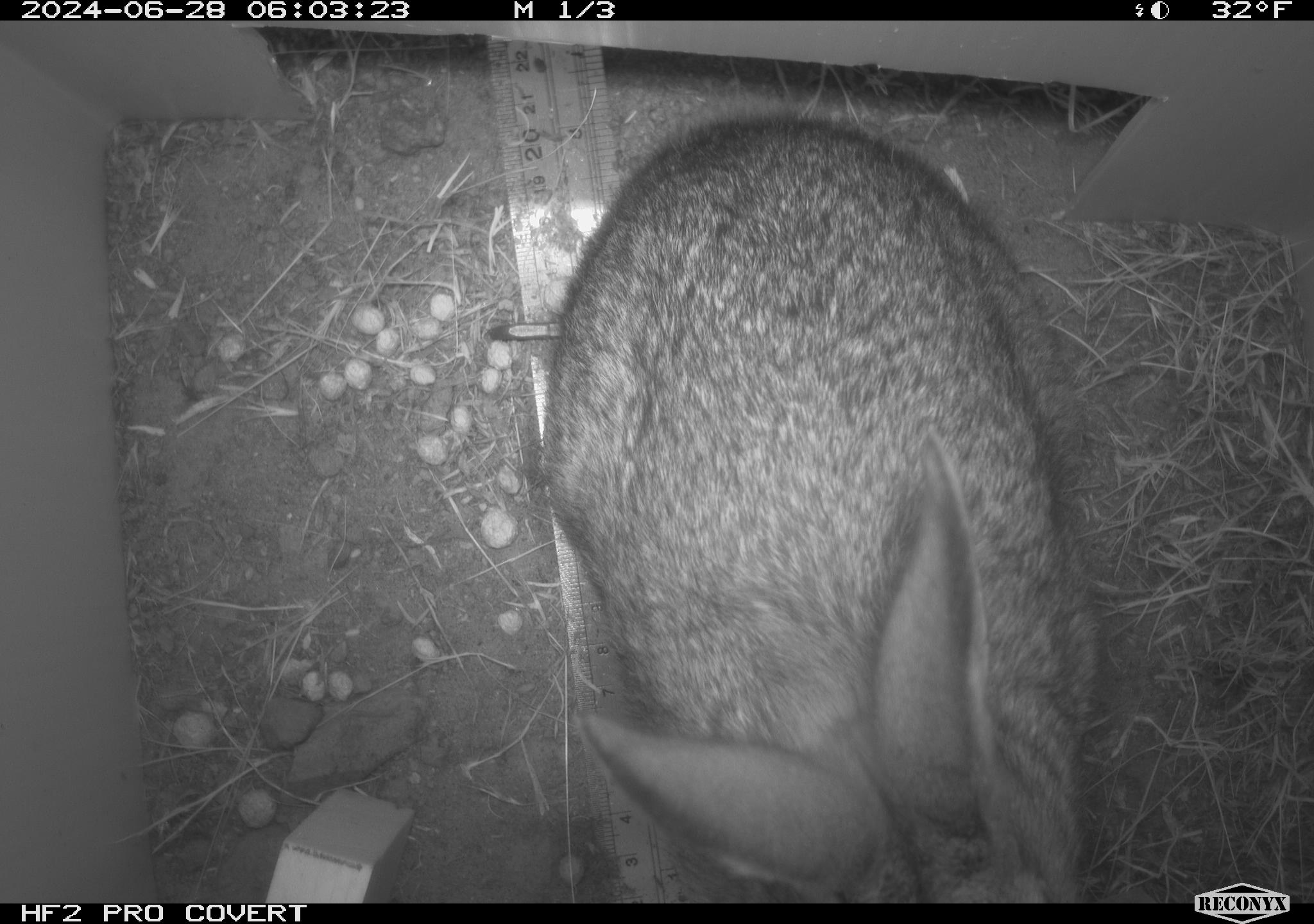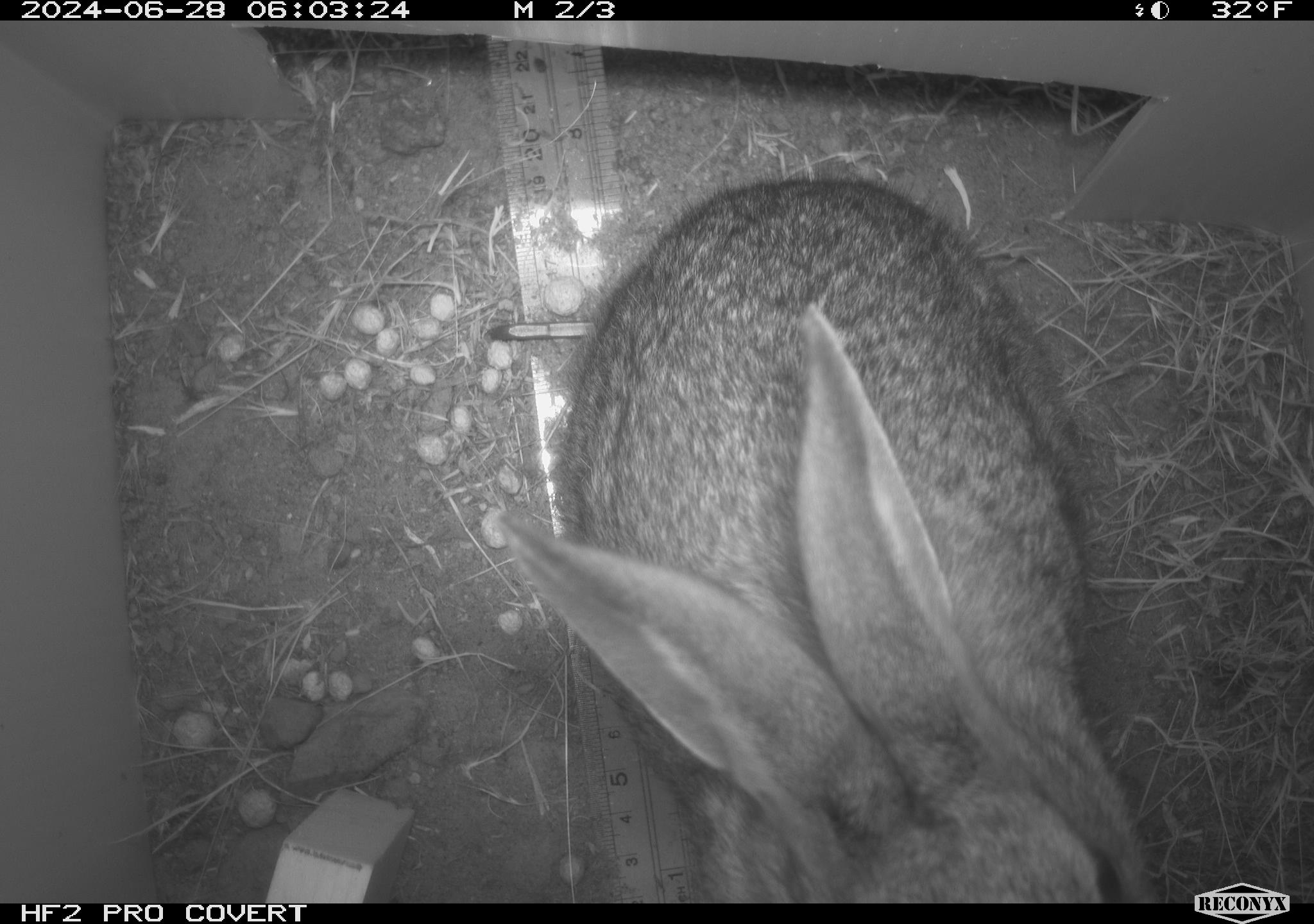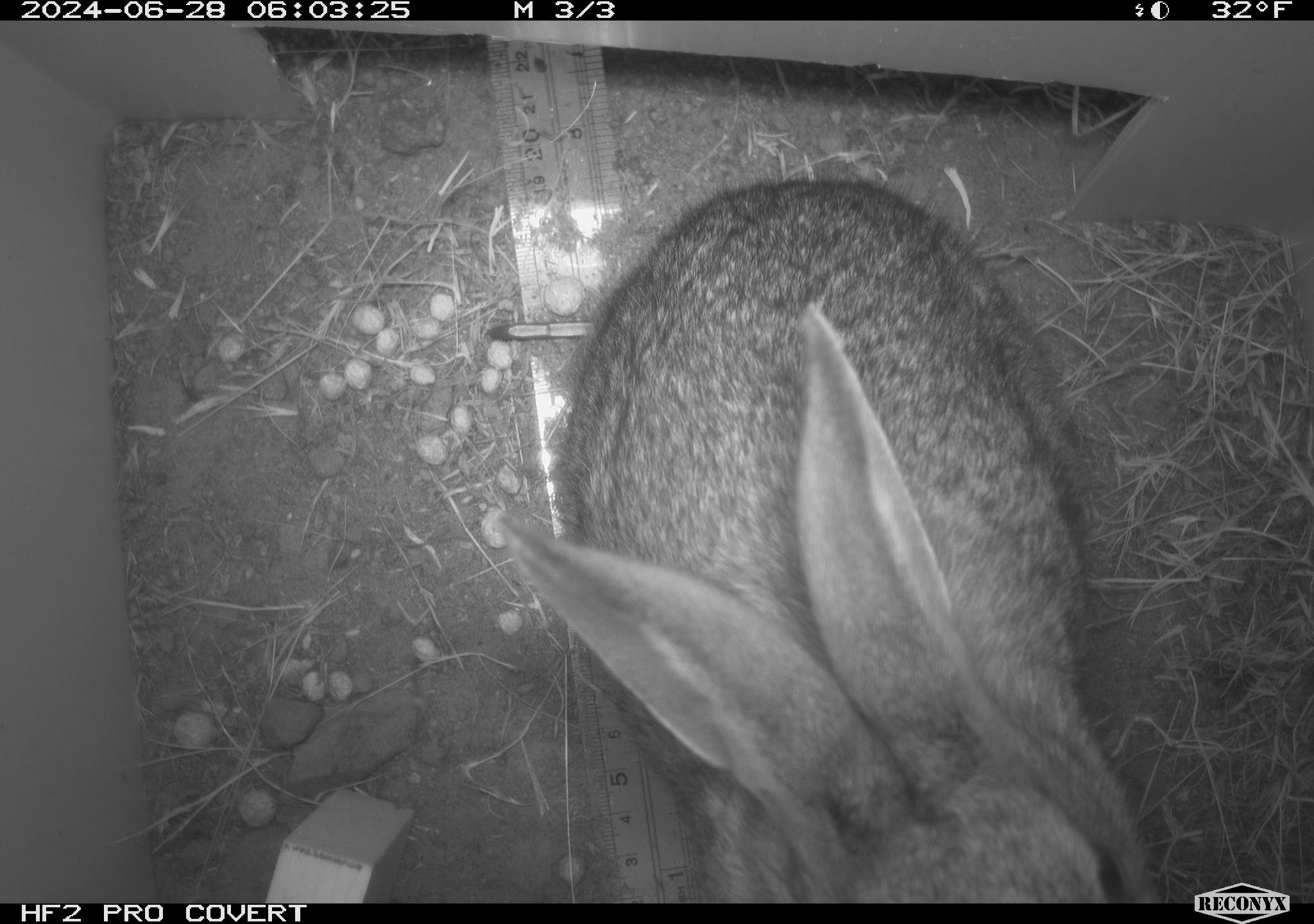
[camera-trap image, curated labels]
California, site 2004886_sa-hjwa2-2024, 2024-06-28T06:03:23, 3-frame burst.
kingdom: Animalia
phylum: Chordata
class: Mammalia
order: Lagomorpha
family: Leporidae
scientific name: Leporidae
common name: rabbit or hare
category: rabbit and hare family